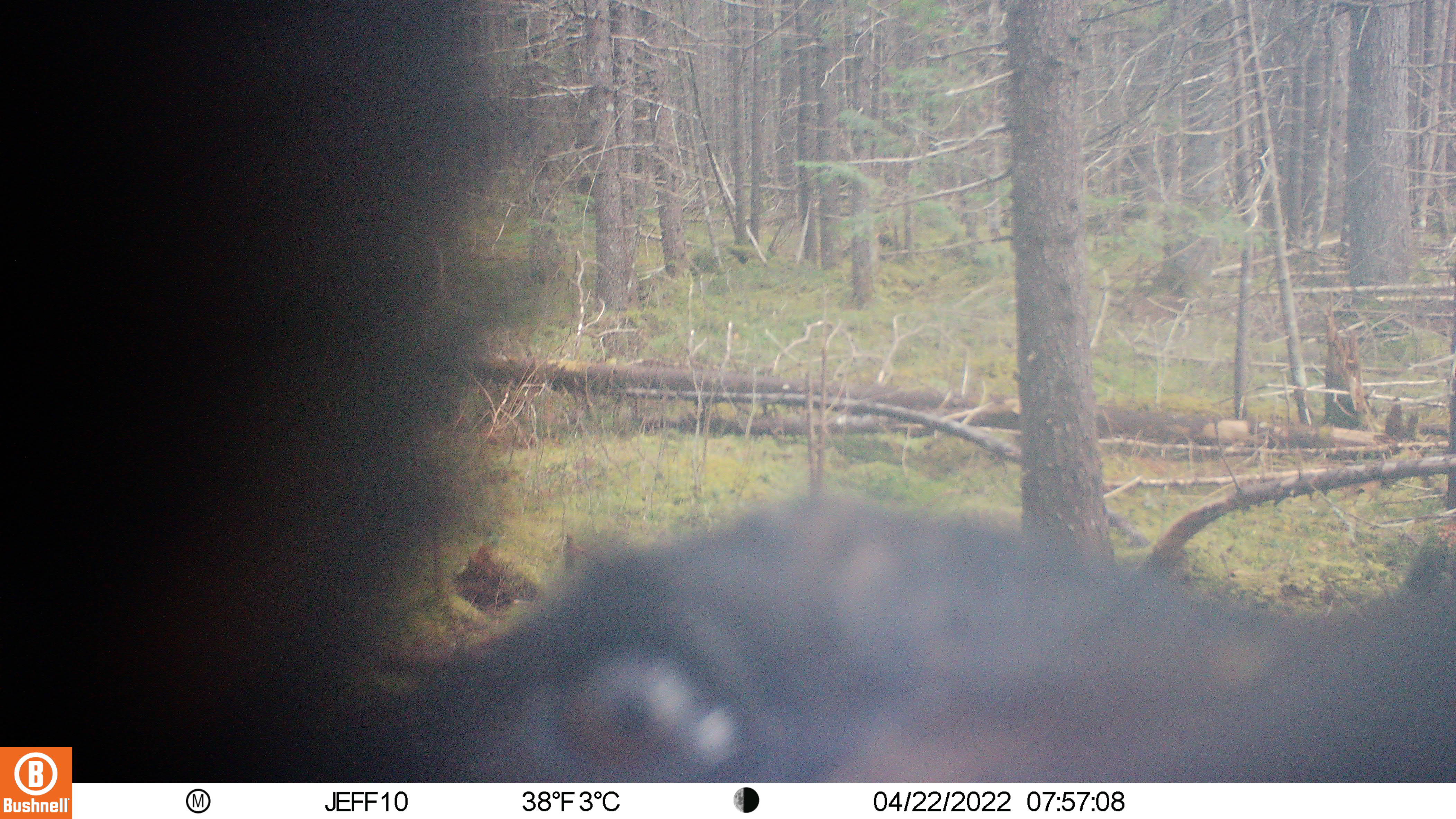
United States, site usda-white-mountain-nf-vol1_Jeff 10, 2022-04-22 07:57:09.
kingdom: Animalia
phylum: Chordata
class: Mammalia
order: Carnivora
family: Ursidae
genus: Ursus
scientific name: Ursus americanus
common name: black bear